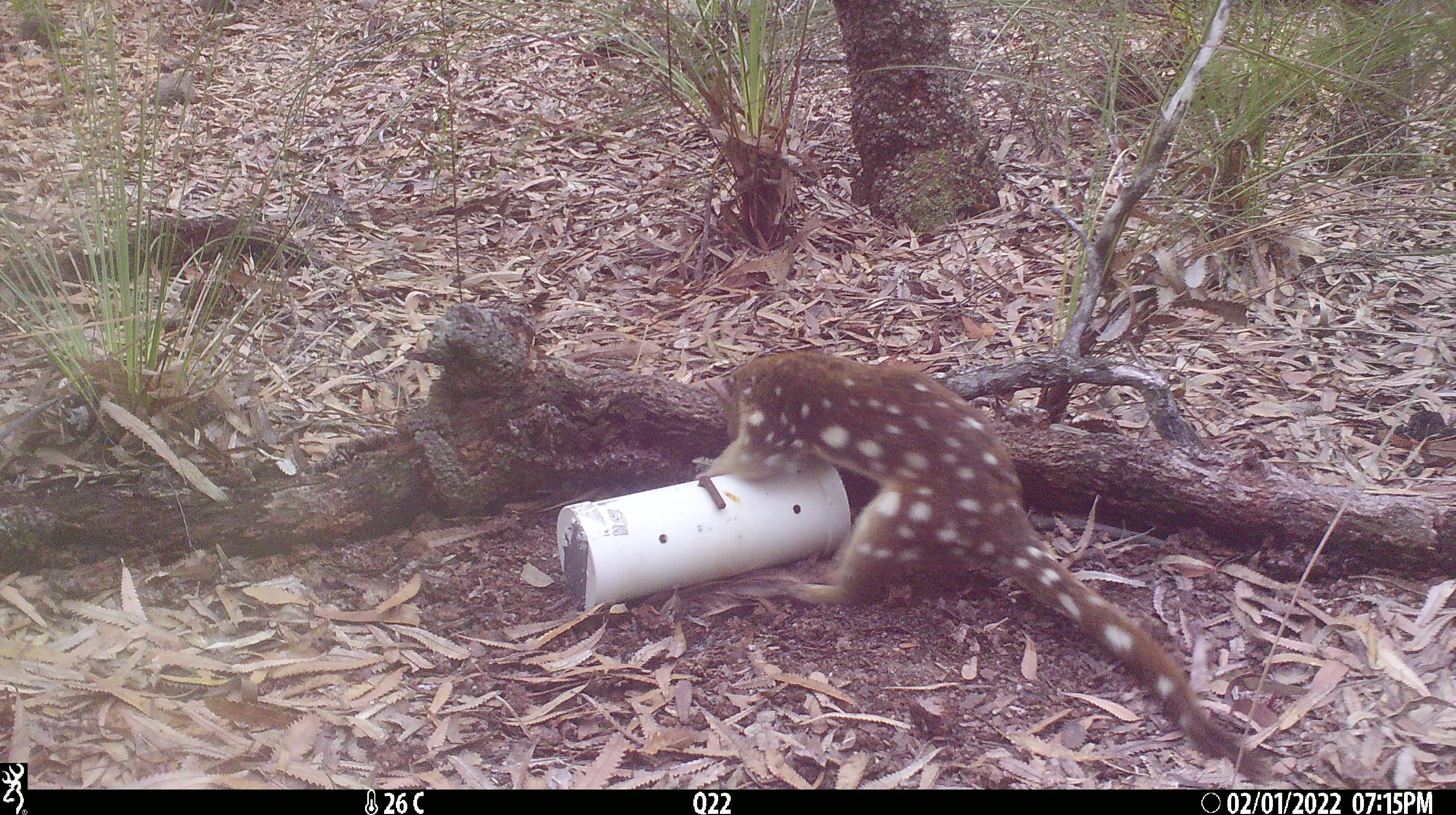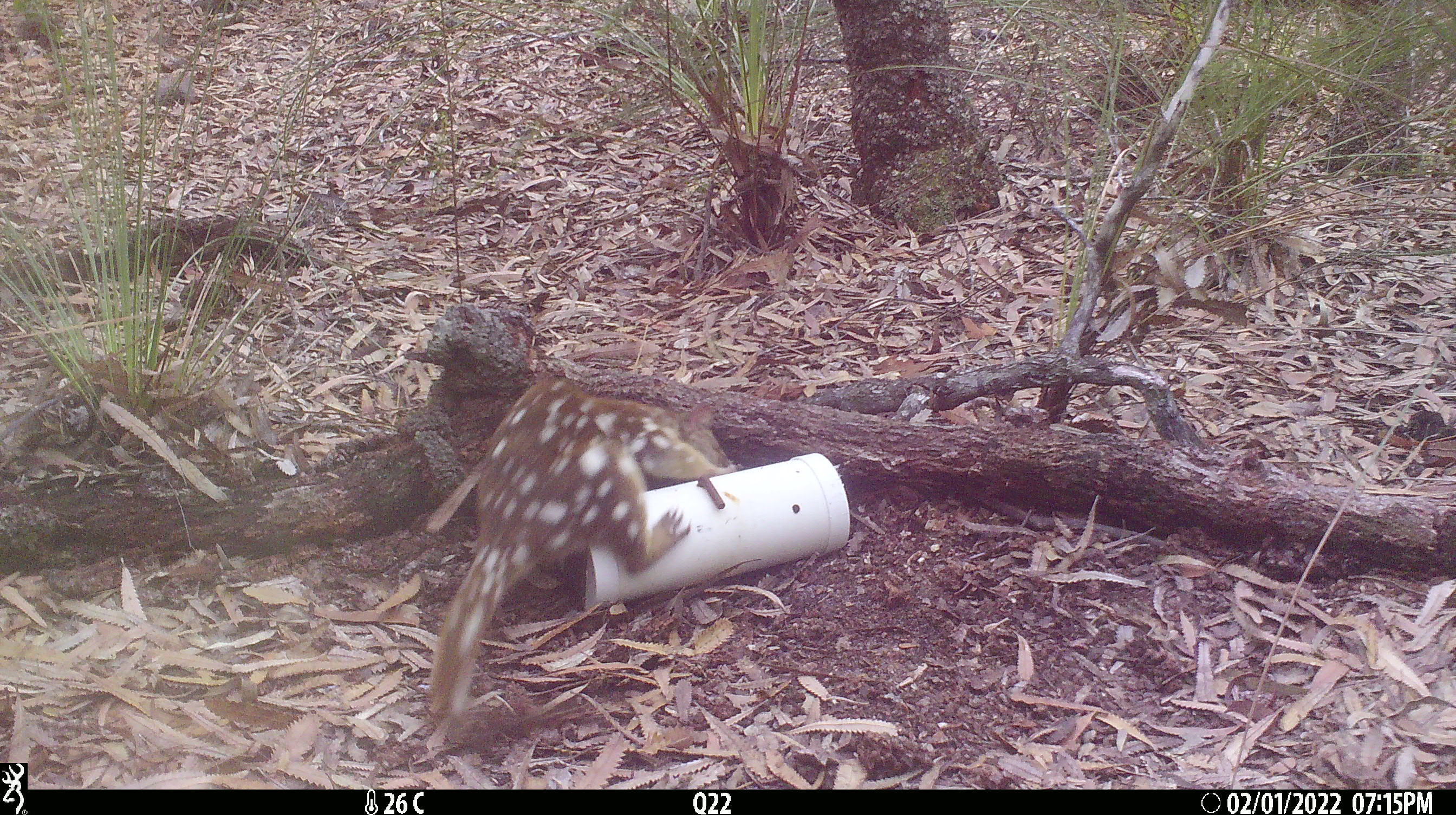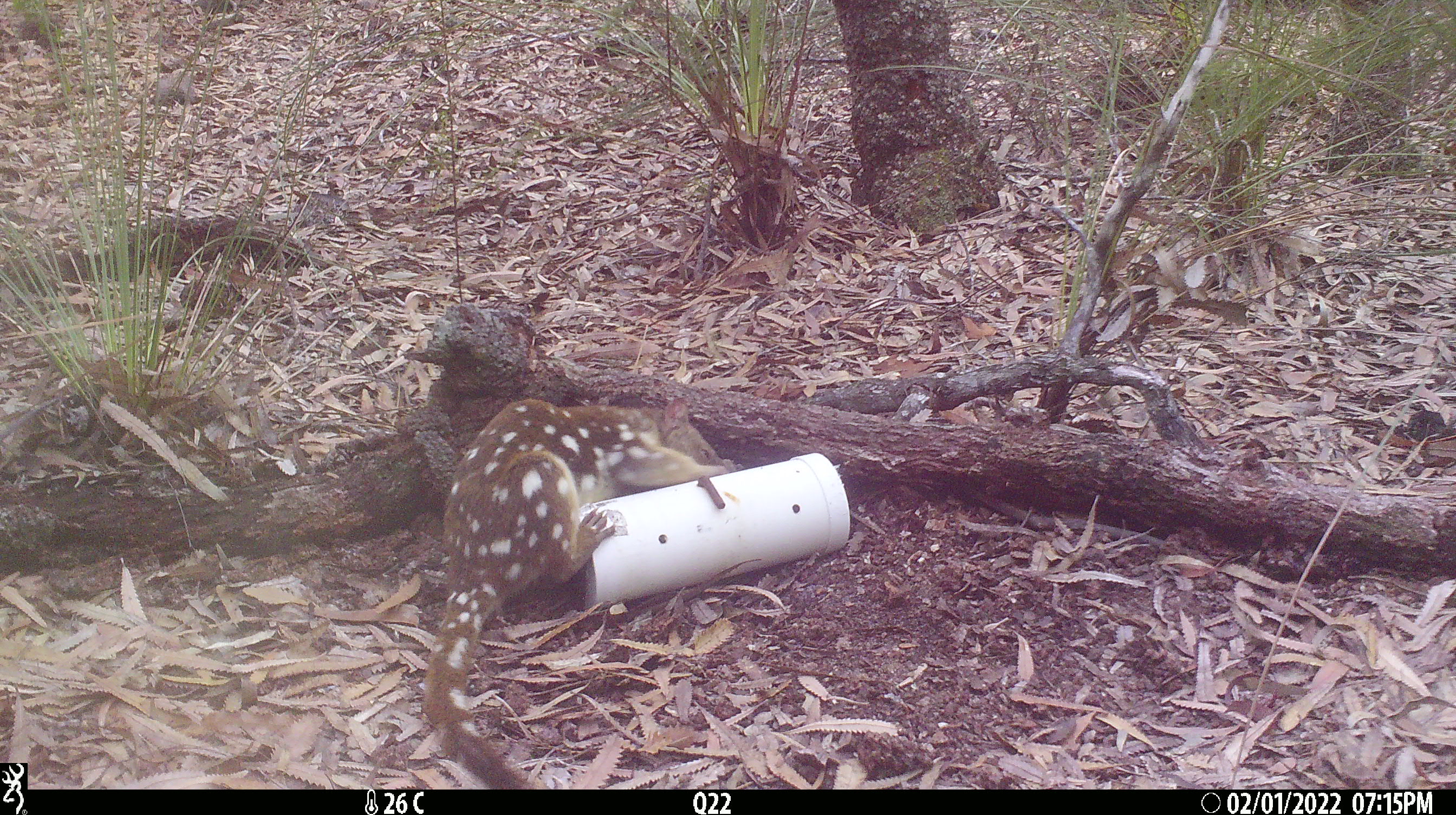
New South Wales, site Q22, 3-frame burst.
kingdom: Animalia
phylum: Chordata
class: Mammalia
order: Dasyuromorphia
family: Dasyuridae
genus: Dasyurus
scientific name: Dasyurus maculatus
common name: spotted-tailed quoll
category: quoll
Quoll (spotted-tailed quoll) (Dasyurus maculatus).